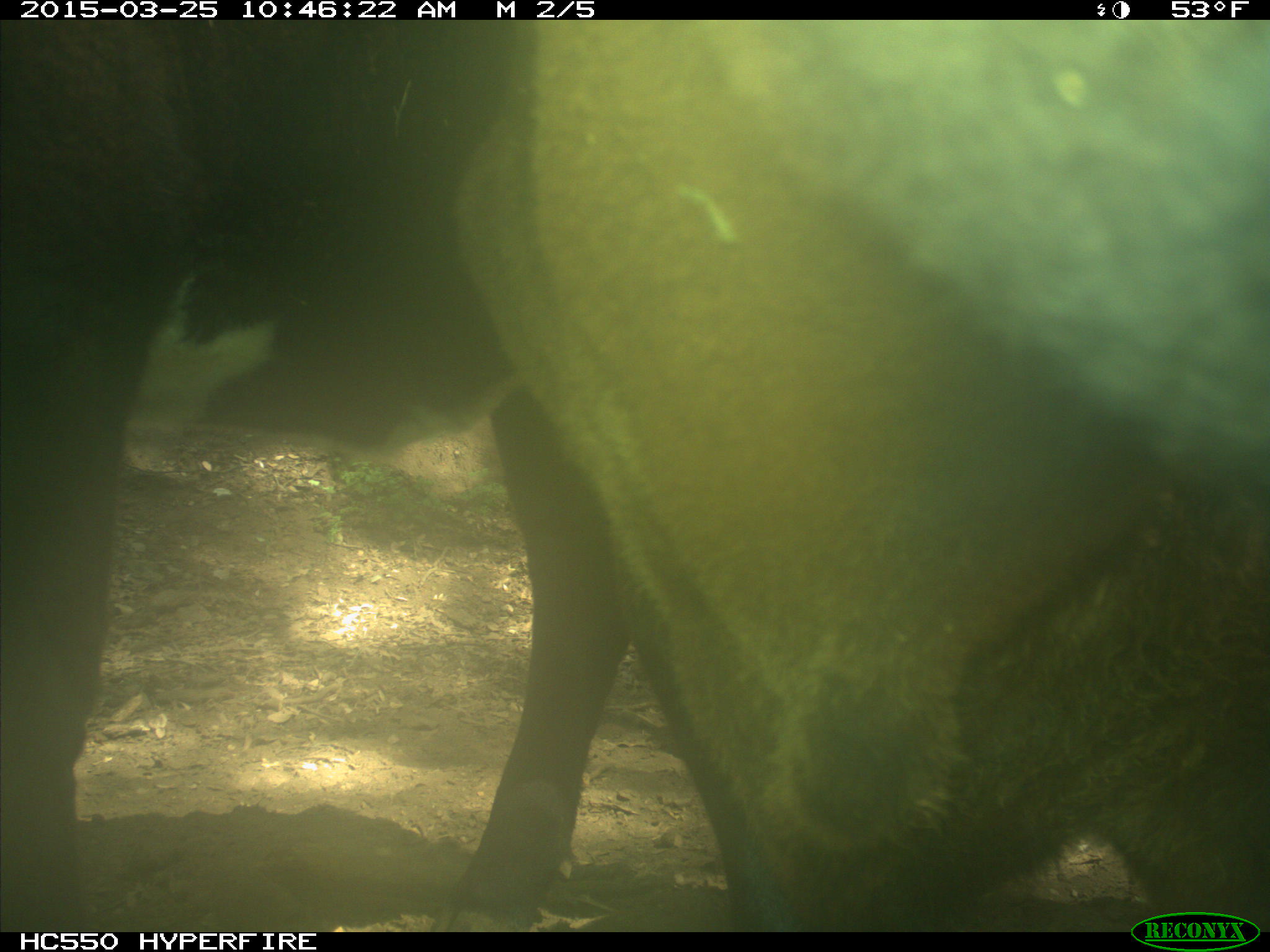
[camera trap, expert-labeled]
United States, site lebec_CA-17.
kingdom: Animalia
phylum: Chordata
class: Mammalia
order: Artiodactyla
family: Bovidae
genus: Bos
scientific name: Bos taurus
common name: domestic cow